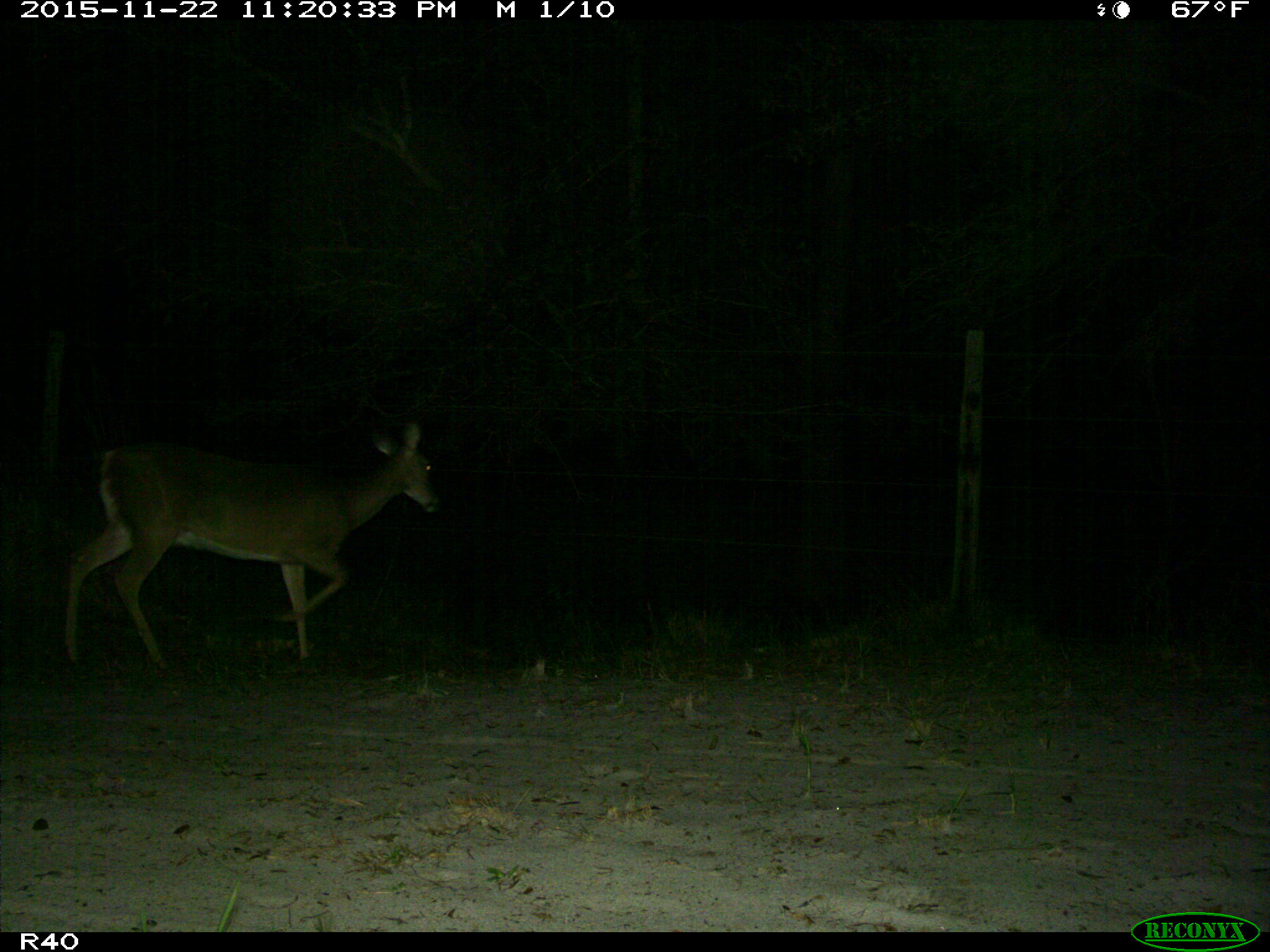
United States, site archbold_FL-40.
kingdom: Animalia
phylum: Chordata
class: Mammalia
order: Artiodactyla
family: Cervidae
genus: Odocoileus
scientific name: Odocoileus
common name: deer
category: unidentified deer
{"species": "unidentified deer (deer) (Odocoileus)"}